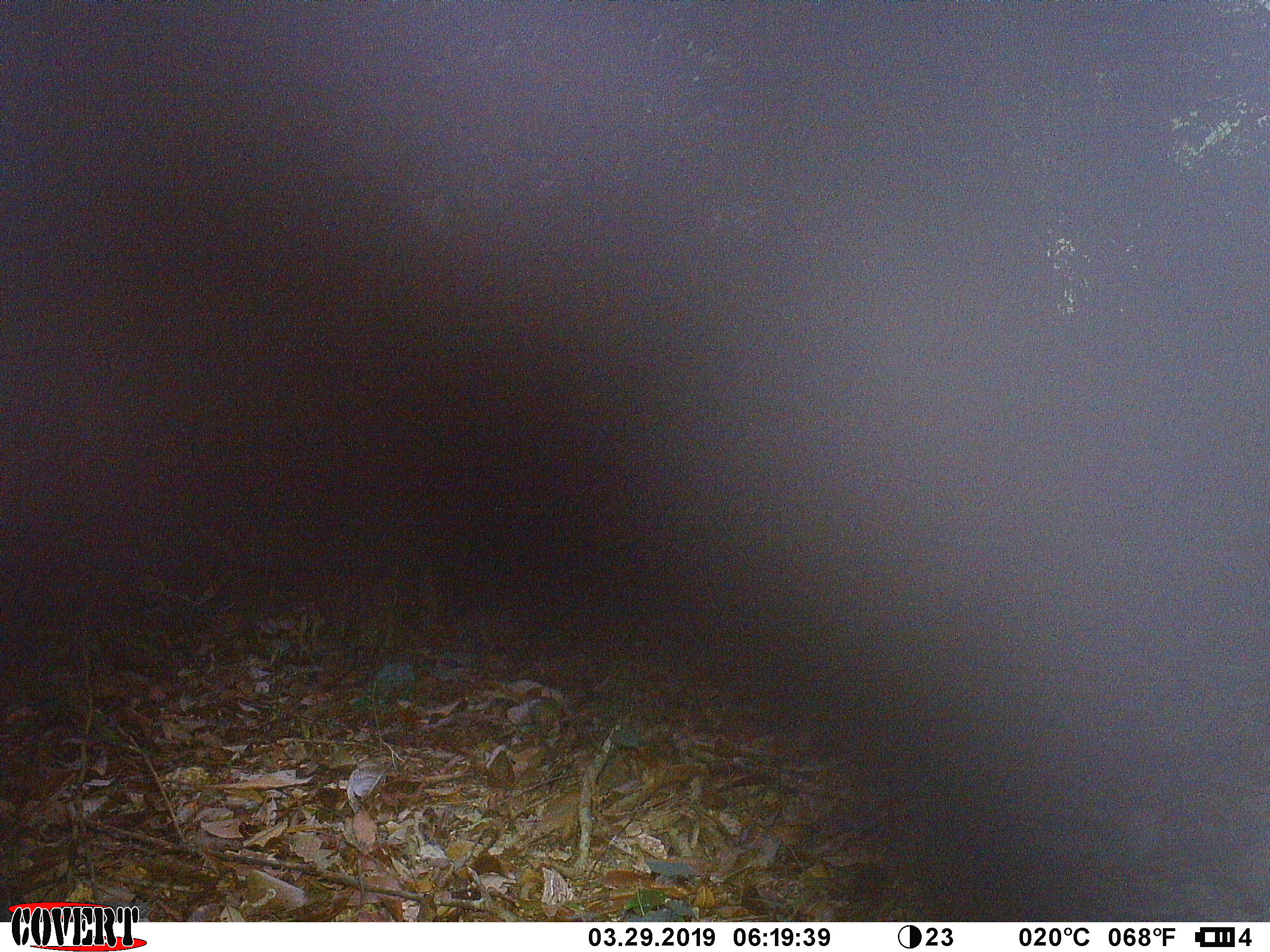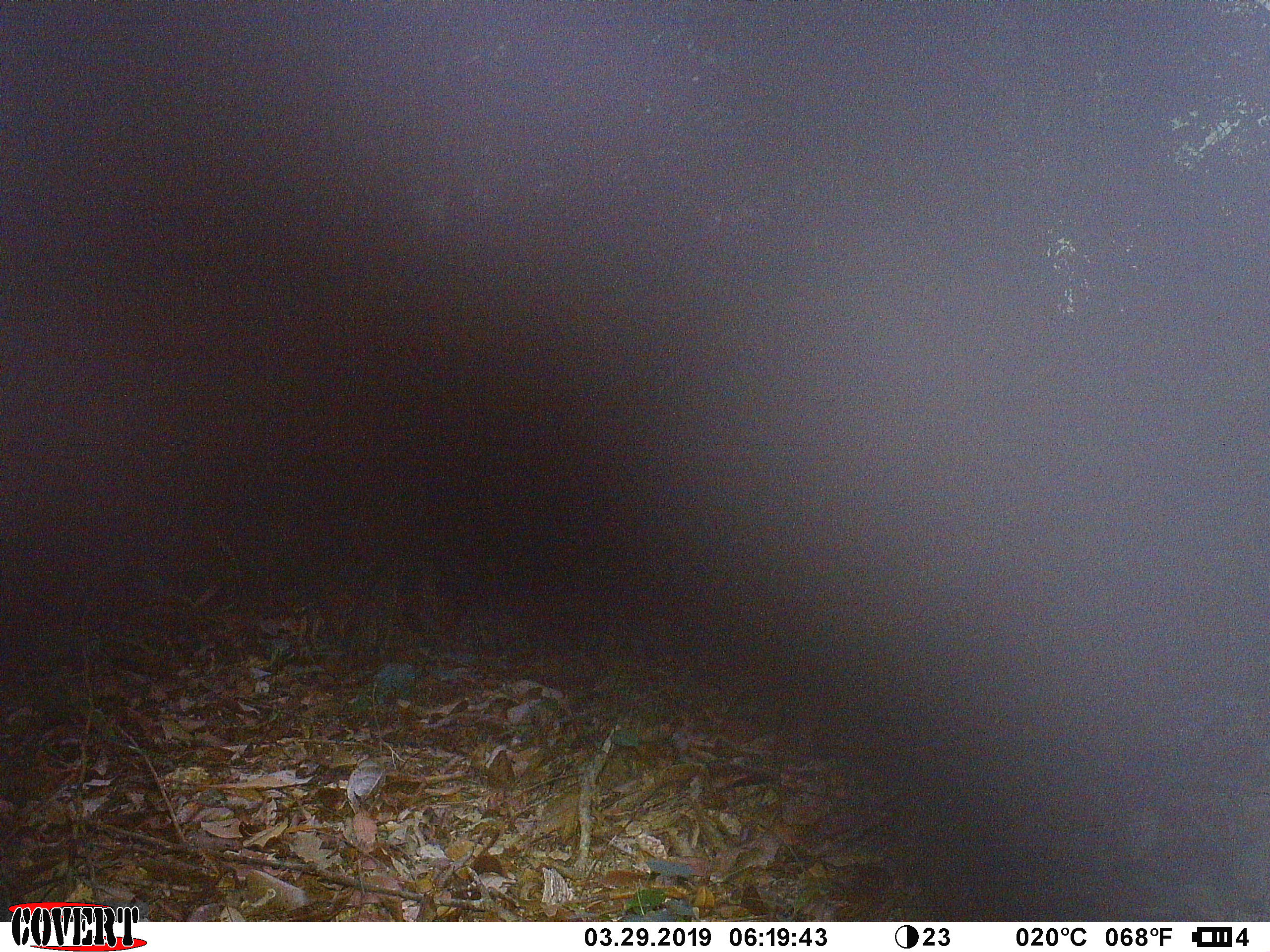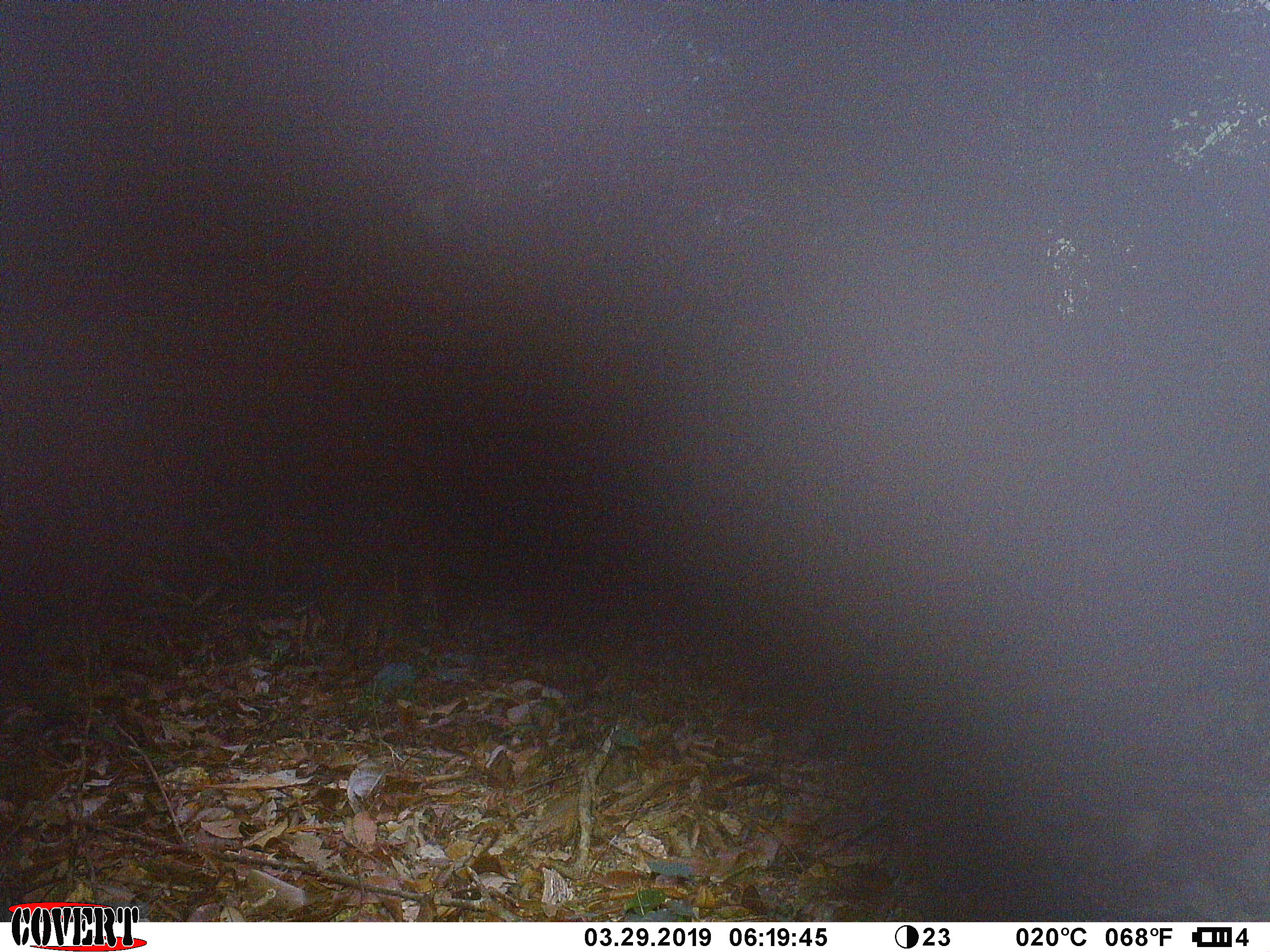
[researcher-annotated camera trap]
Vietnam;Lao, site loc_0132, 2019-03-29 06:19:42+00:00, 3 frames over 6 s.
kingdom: Animalia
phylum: Chordata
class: Mammalia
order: Artiodactyla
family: Cervidae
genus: Muntiacus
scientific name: Muntiacus rooseveltorum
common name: roosevelt's muntjac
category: roosevelts muntjac group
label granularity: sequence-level